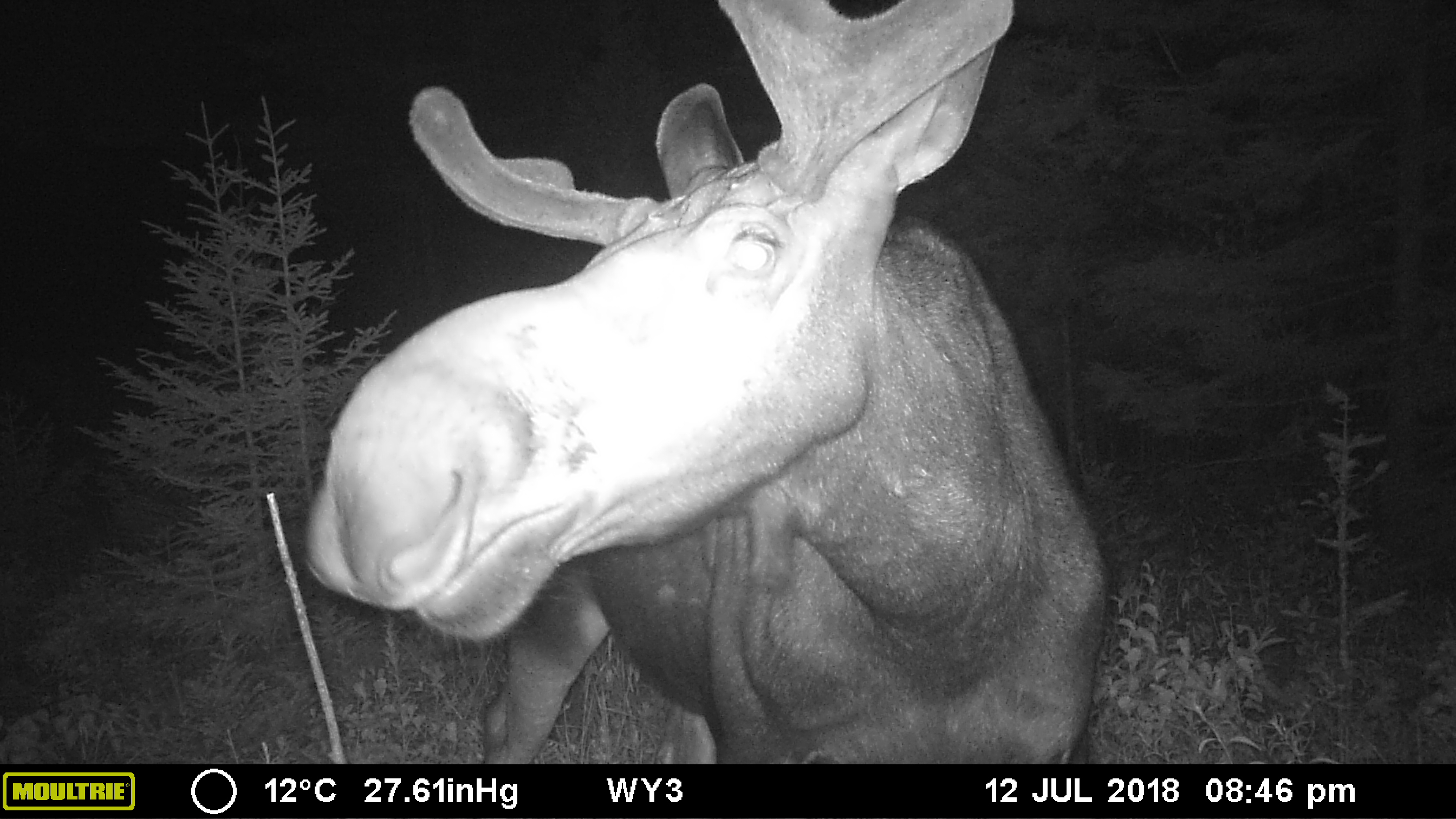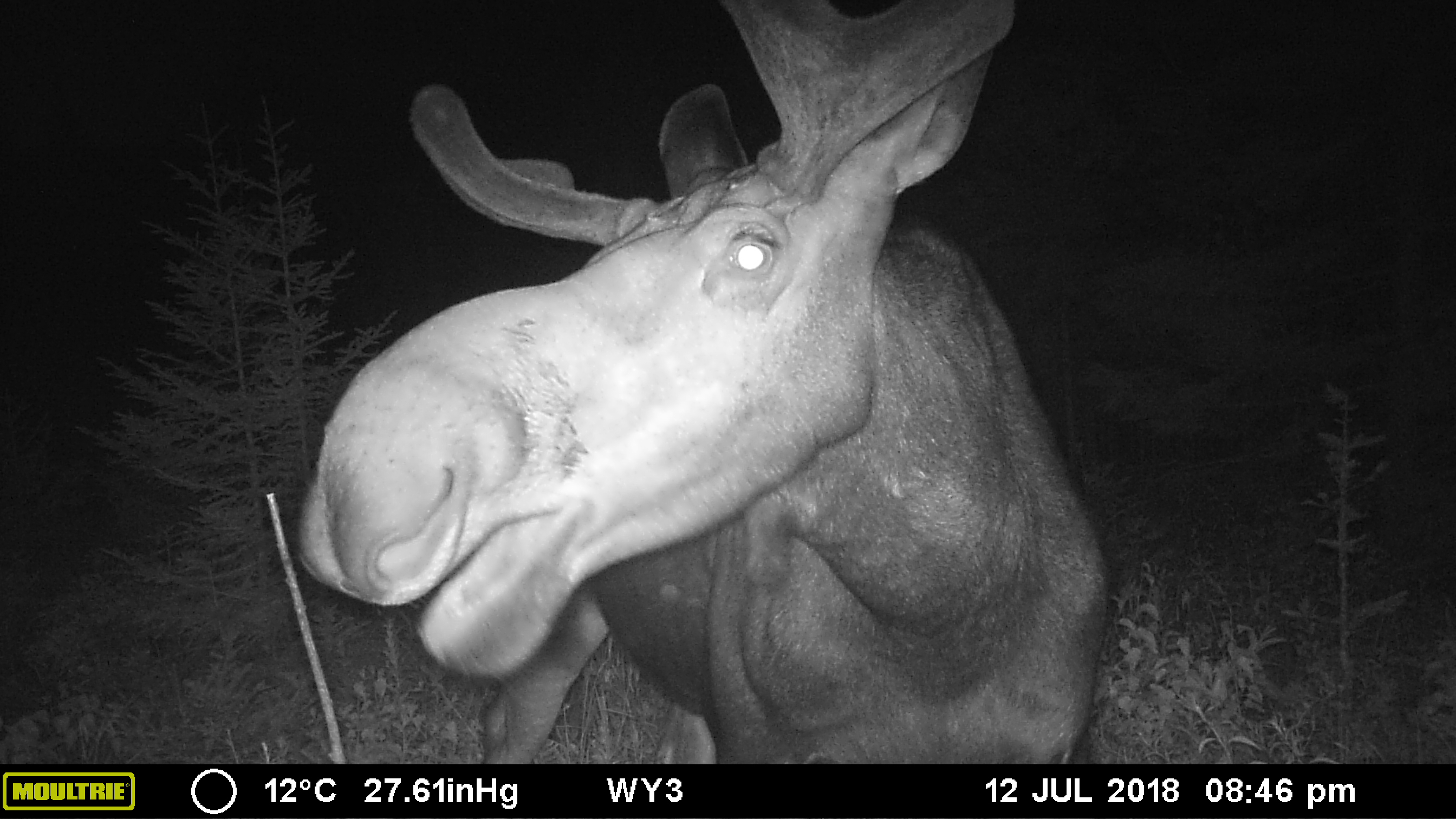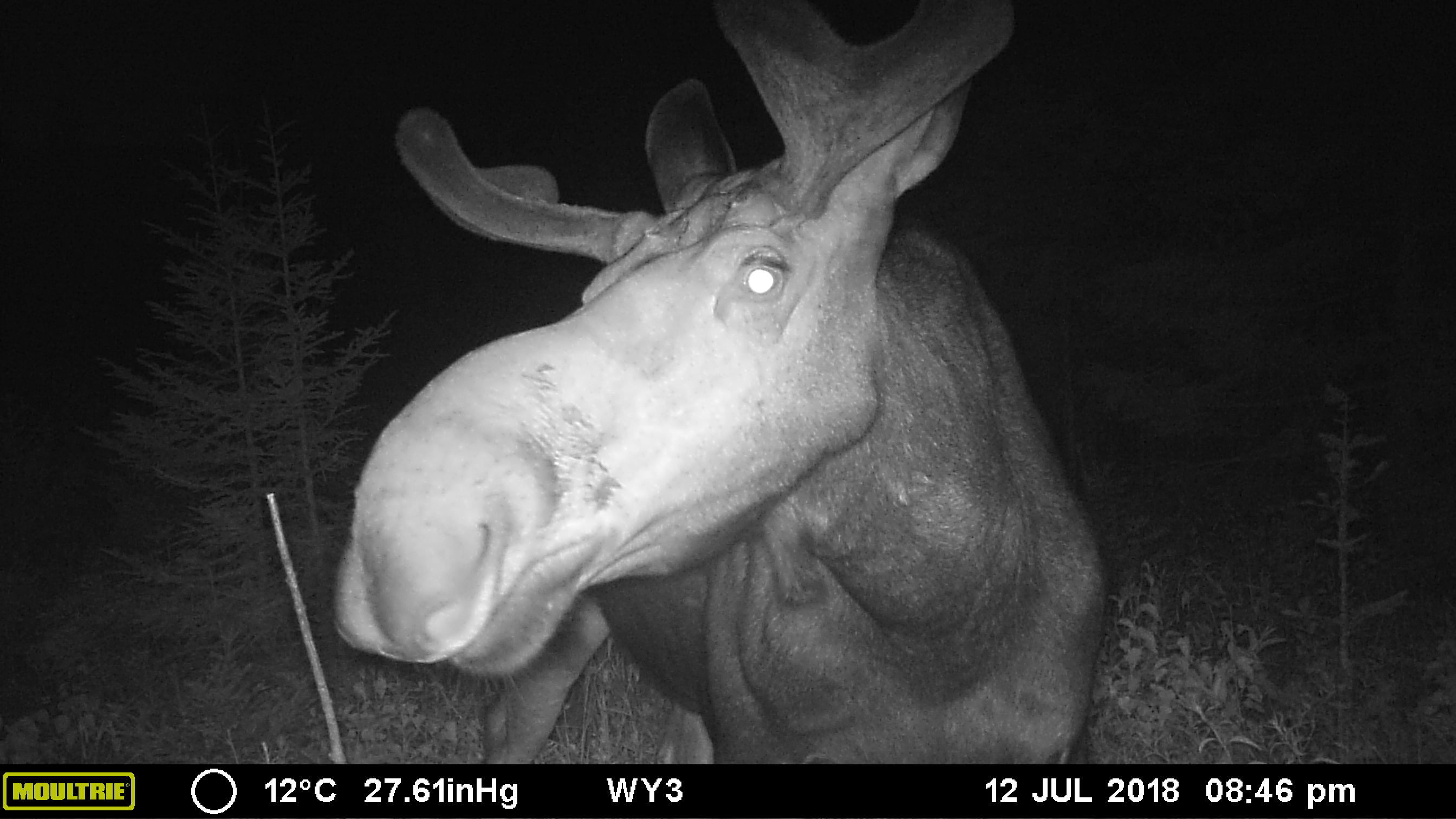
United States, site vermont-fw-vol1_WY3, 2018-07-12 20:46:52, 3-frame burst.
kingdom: Animalia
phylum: Chordata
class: Mammalia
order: Artiodactyla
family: Cervidae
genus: Alces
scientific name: Alces alces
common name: moose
Moose (Alces alces).